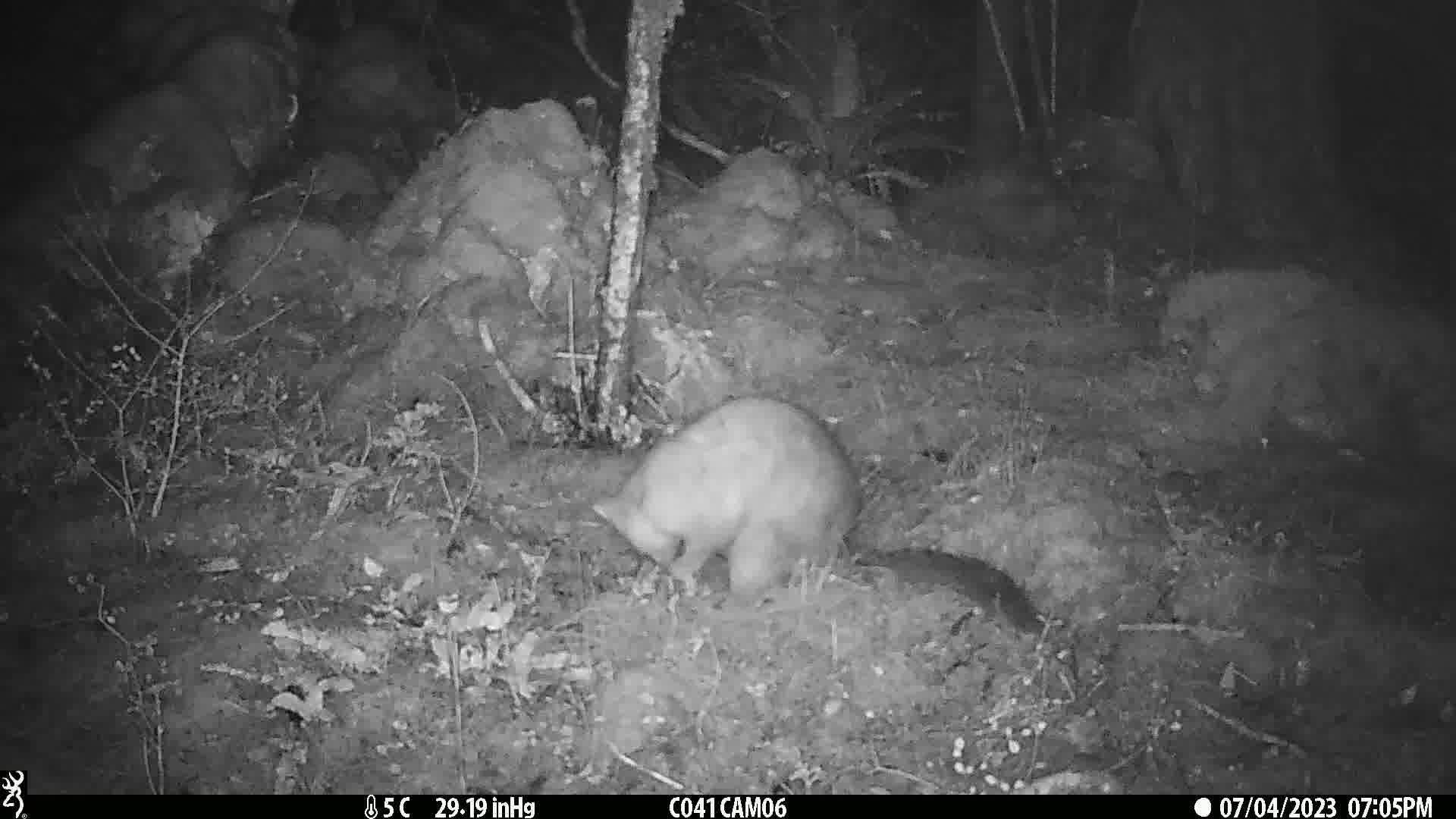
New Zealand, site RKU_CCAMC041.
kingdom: Animalia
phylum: Chordata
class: Mammalia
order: Diprotodontia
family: Phalangeridae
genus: Trichosurus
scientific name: Trichosurus vulpecula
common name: common brushtail possum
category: possum